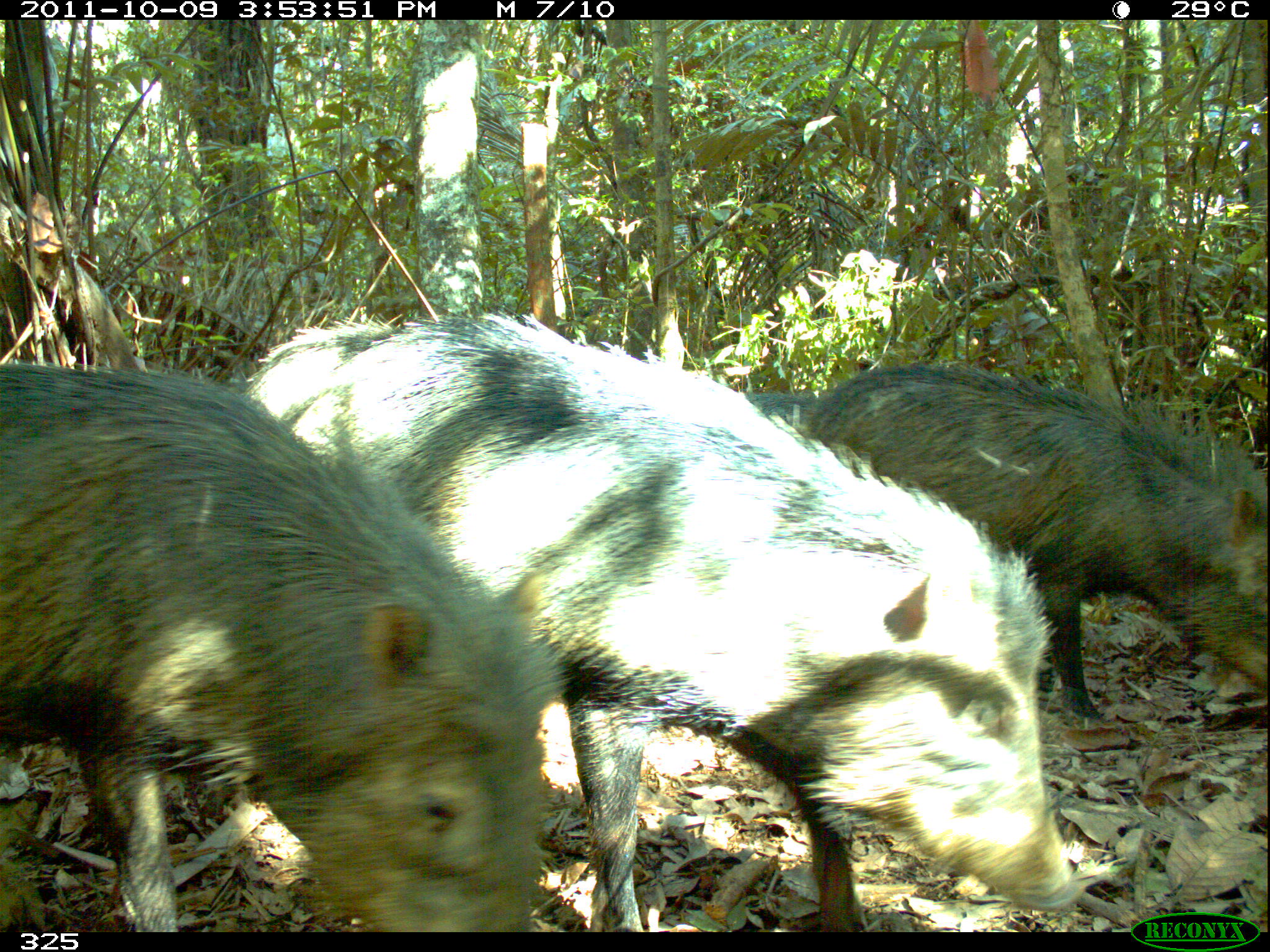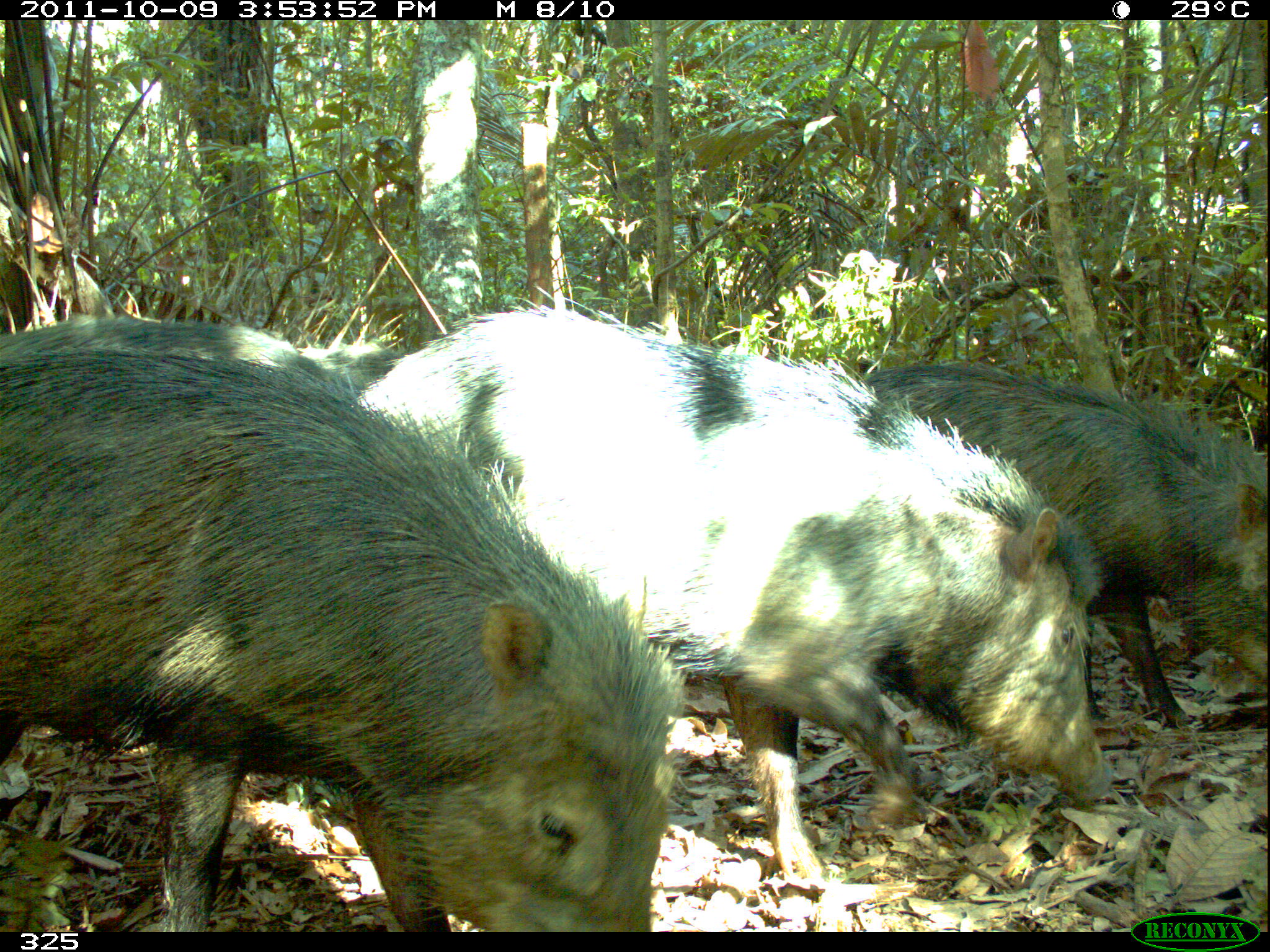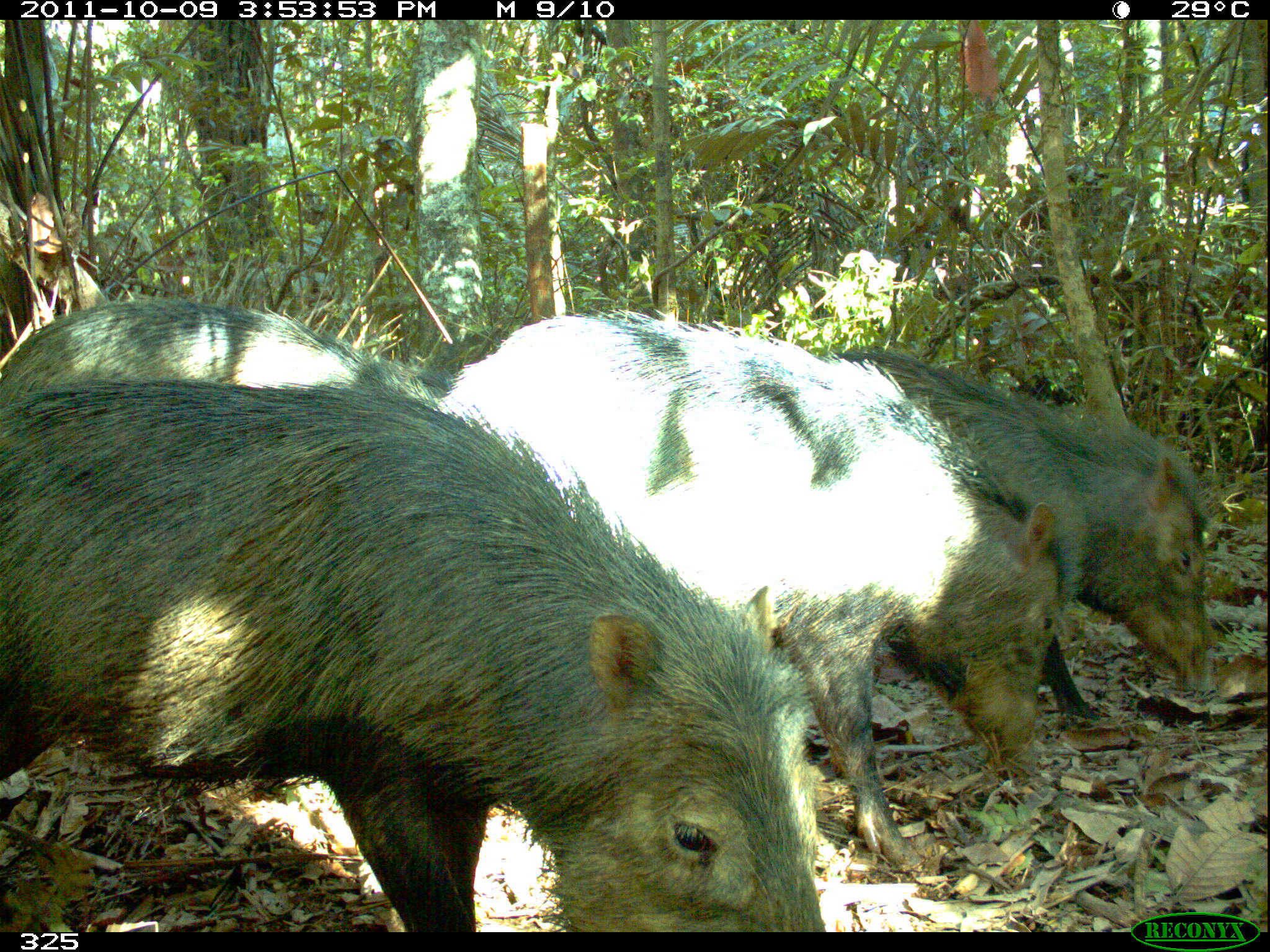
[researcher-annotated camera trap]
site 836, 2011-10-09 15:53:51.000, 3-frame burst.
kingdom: Animalia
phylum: Chordata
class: Mammalia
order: Artiodactyla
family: Tayassuidae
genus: Tayassu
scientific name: Tayassu pecari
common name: white-lipped peccary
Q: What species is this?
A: Tayassu pecari (white-lipped peccary).